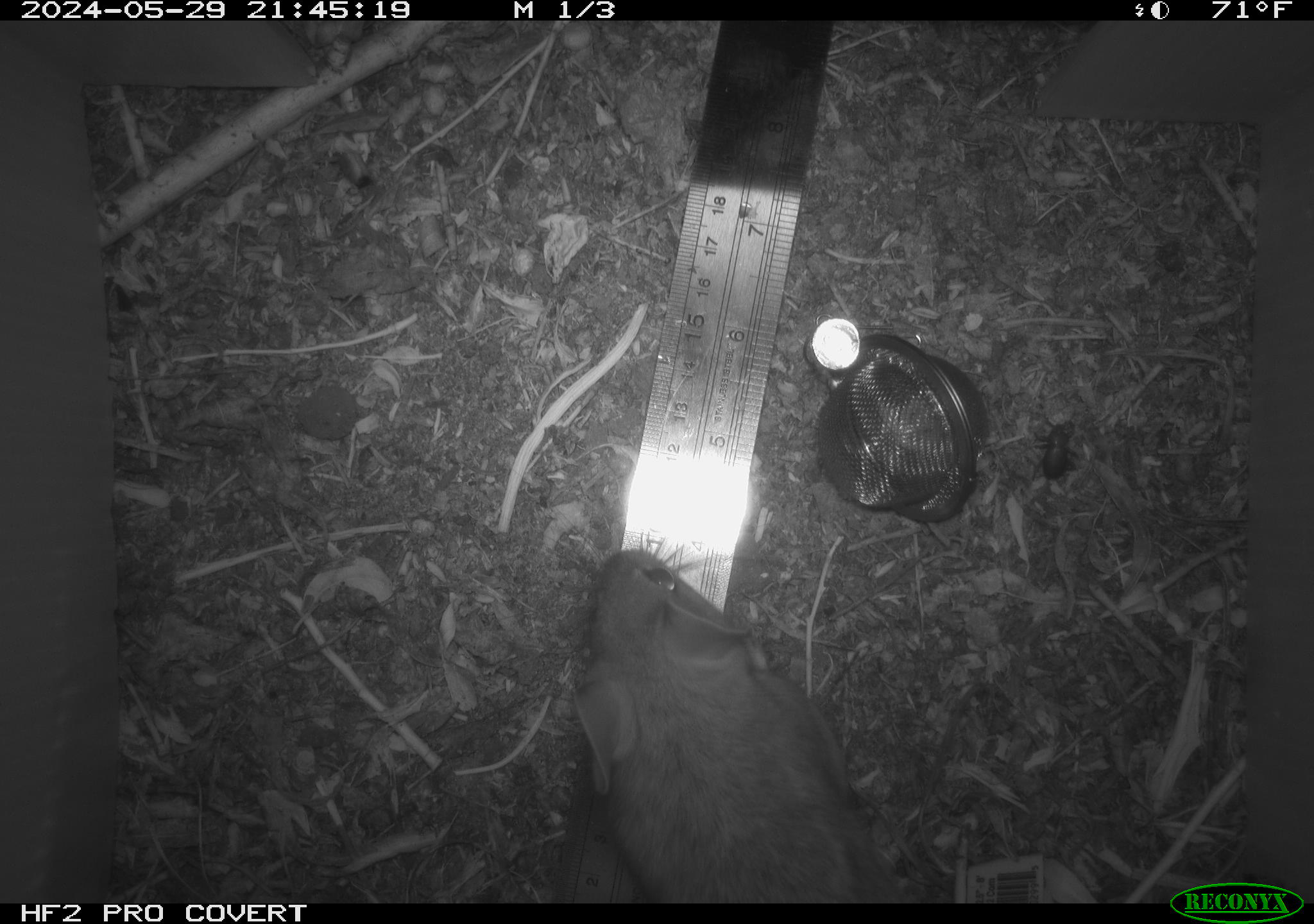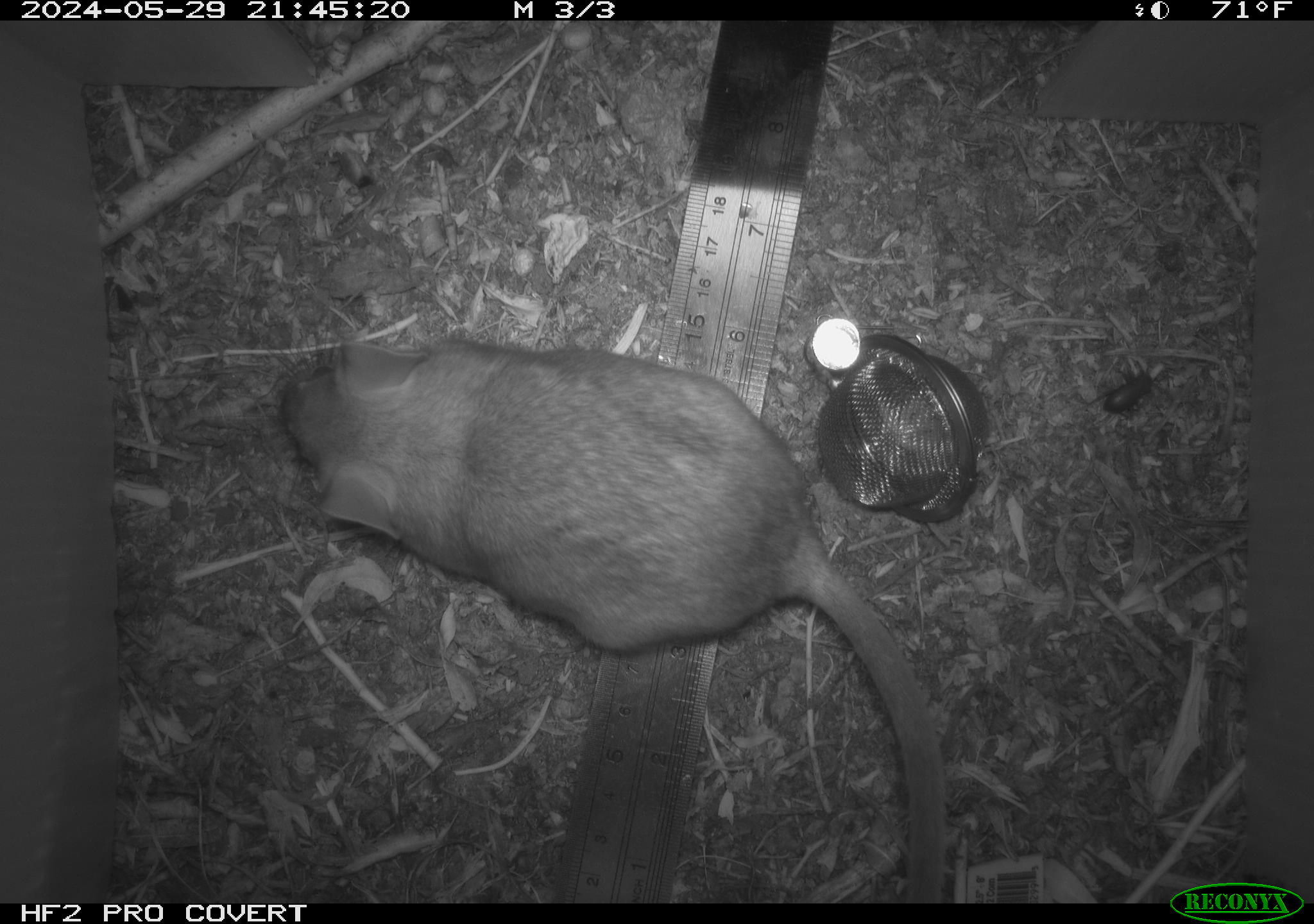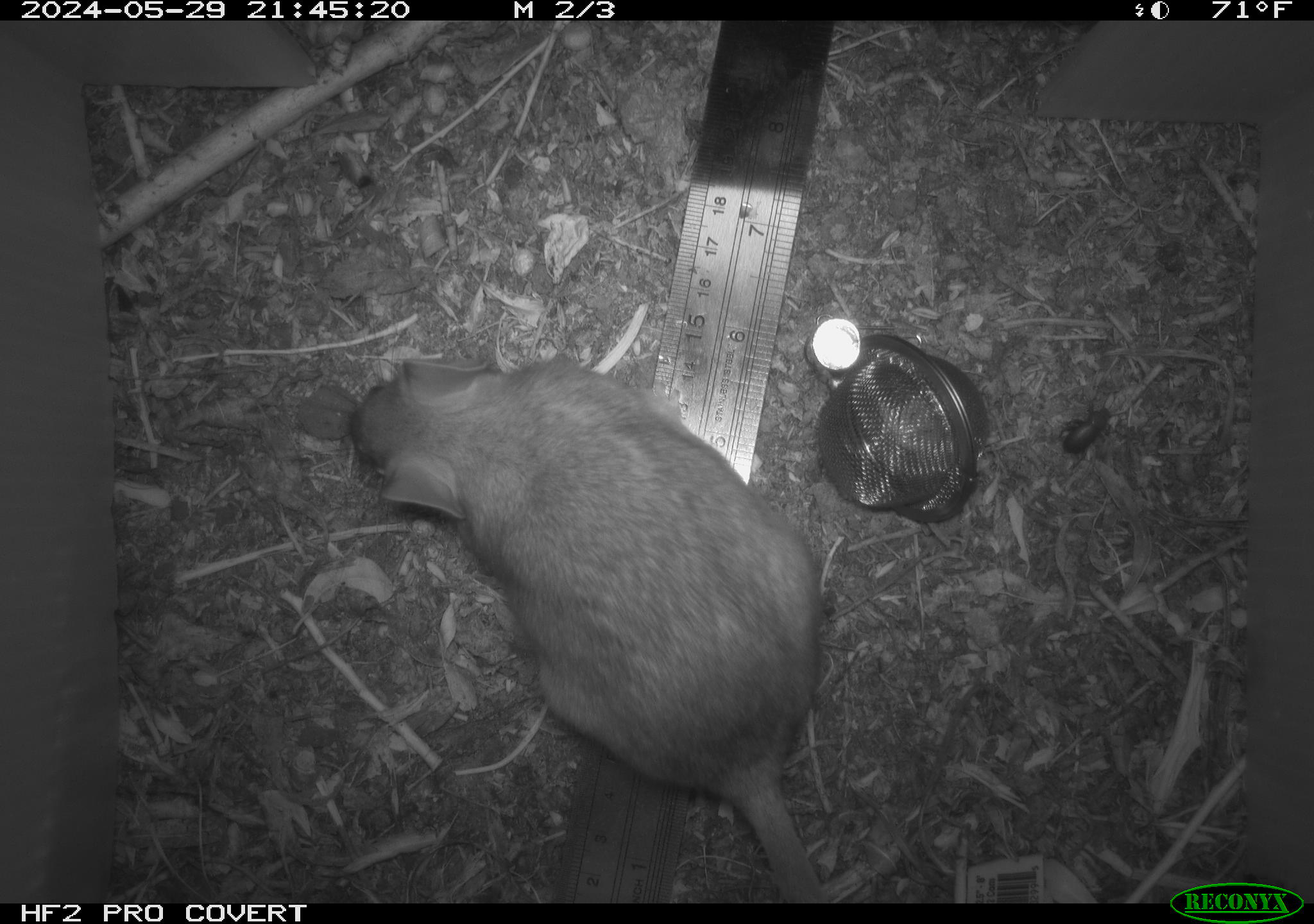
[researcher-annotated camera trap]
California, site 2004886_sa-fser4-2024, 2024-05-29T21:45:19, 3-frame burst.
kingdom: Animalia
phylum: Chordata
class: Mammalia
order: Rodentia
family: Sciuridae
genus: Neotamias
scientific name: Neotamias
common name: western chipmunks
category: neotamias species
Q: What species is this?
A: Neotamias species (western chipmunks) (Neotamias).